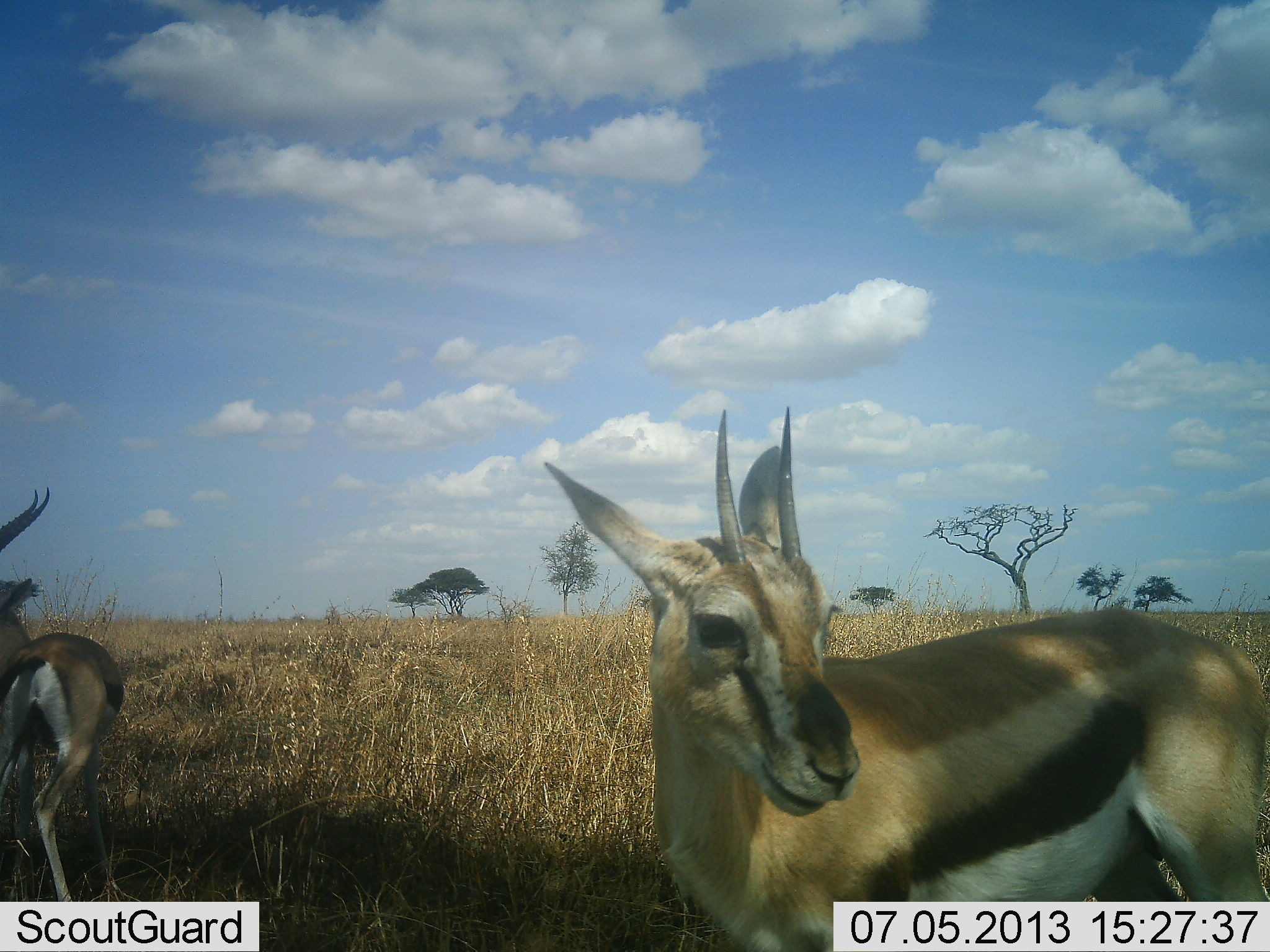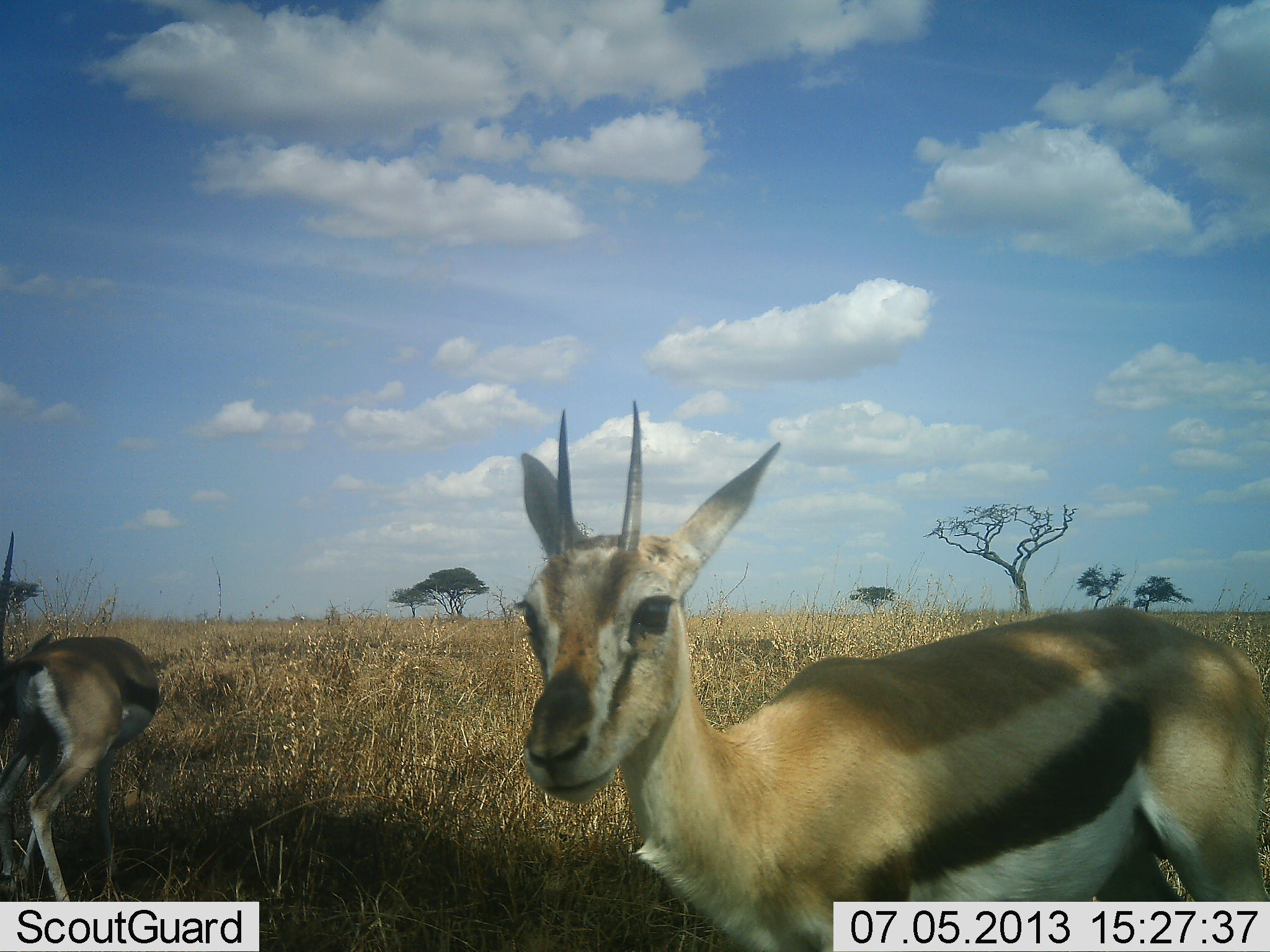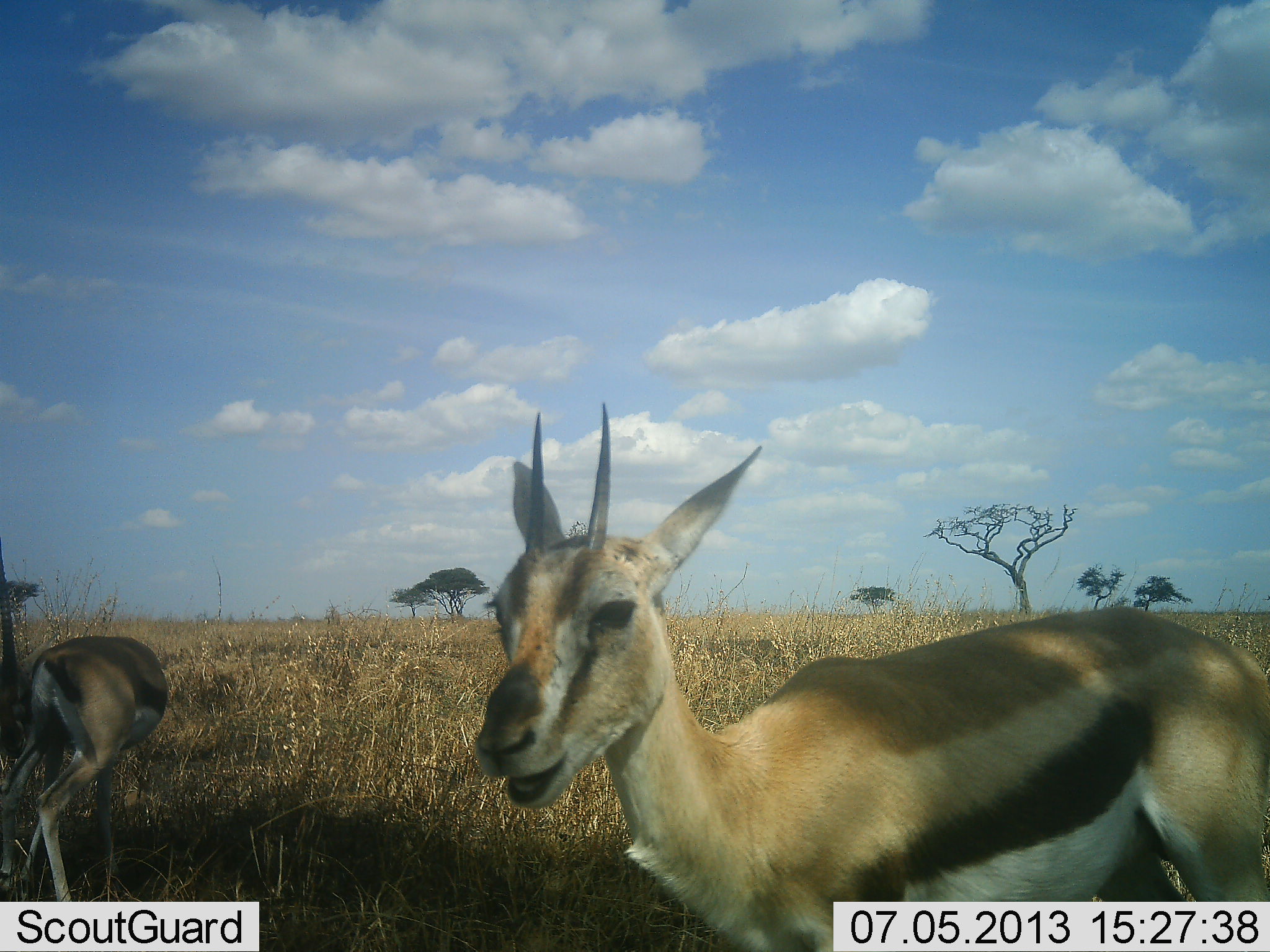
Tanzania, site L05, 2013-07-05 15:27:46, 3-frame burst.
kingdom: Animalia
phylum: Chordata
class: Mammalia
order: Artiodactyla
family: Bovidae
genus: Eudorcas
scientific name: Eudorcas thomsonii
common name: thomson's gazelle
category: gazellethomsons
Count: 2.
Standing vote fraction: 100%.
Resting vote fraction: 0%.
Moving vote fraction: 10%.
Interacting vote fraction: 0%.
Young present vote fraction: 0%.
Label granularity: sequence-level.